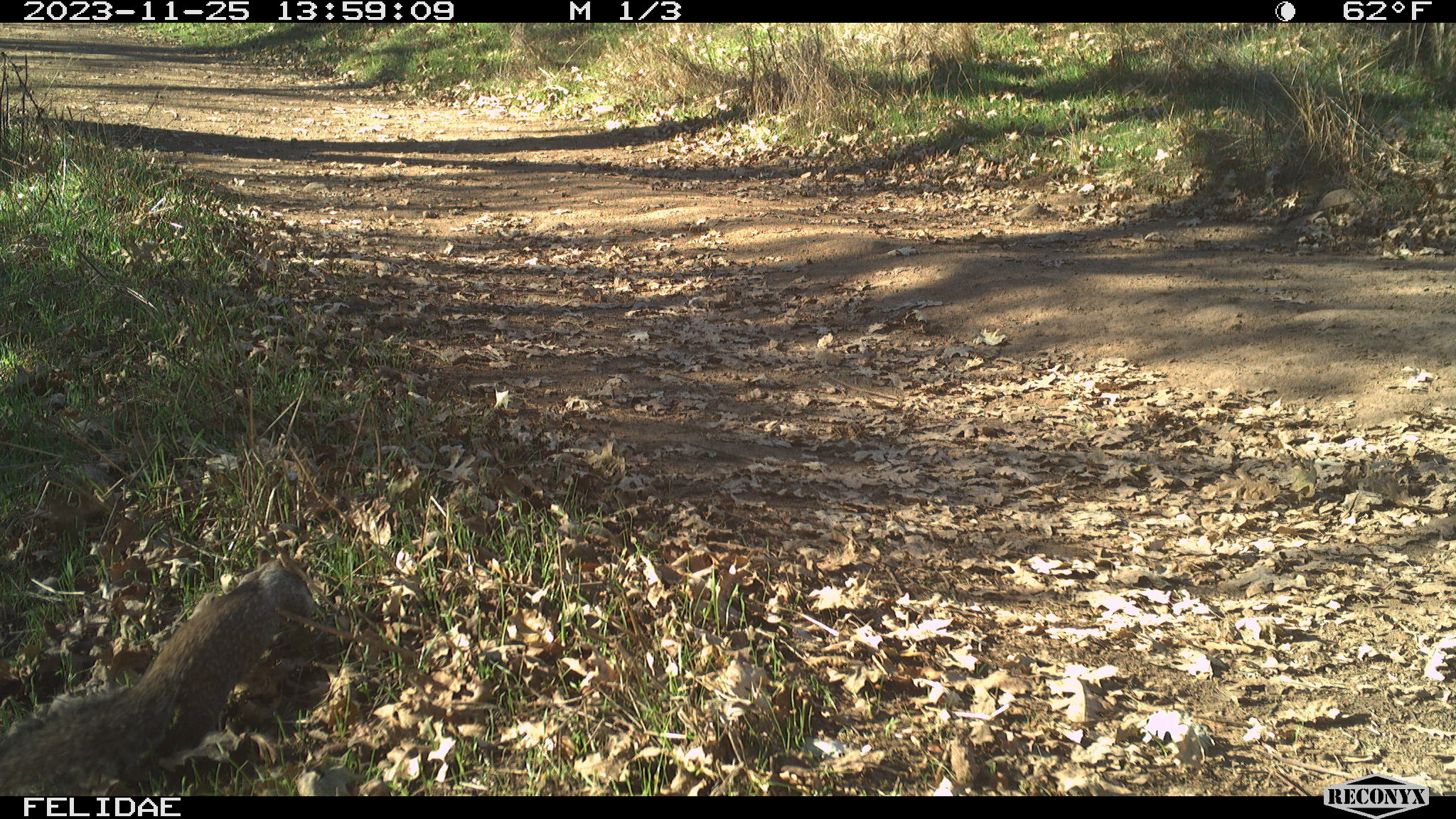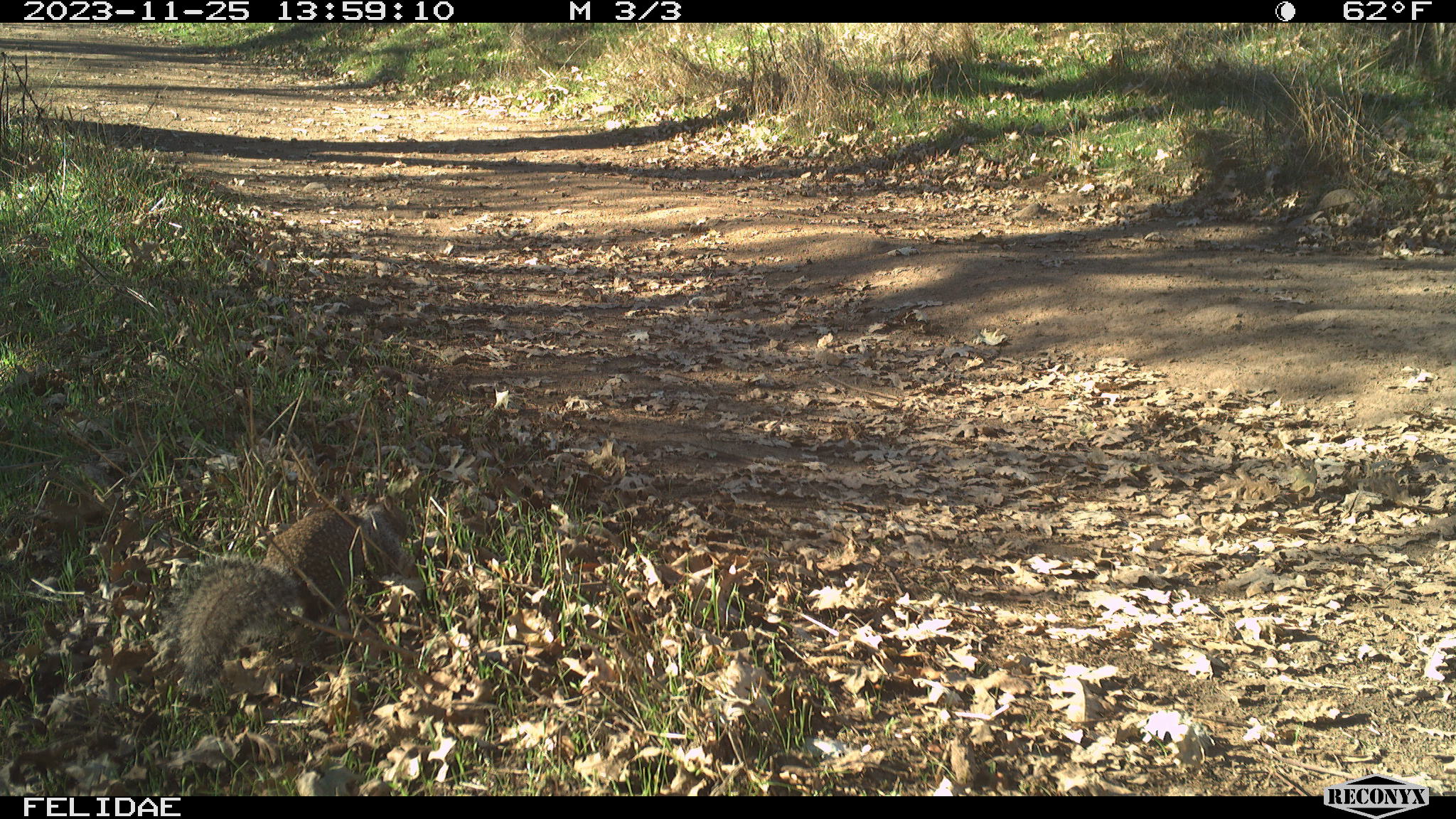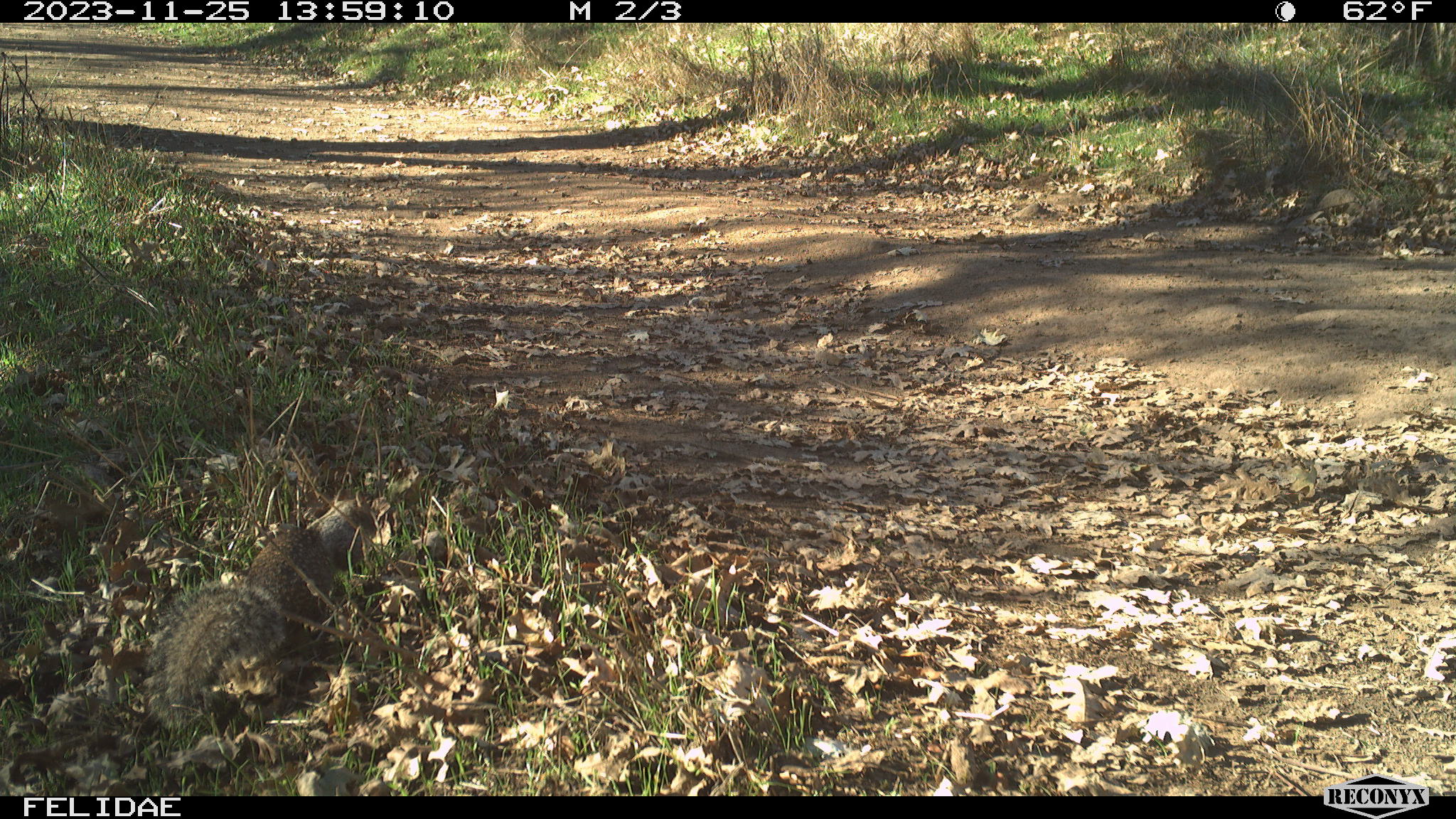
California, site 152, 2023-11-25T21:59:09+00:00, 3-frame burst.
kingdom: Animalia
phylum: Chordata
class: Mammalia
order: Rodentia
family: Sciuridae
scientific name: Sciuridae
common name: squirrel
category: unknown squirrel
Unknown squirrel (squirrel) (Sciuridae).